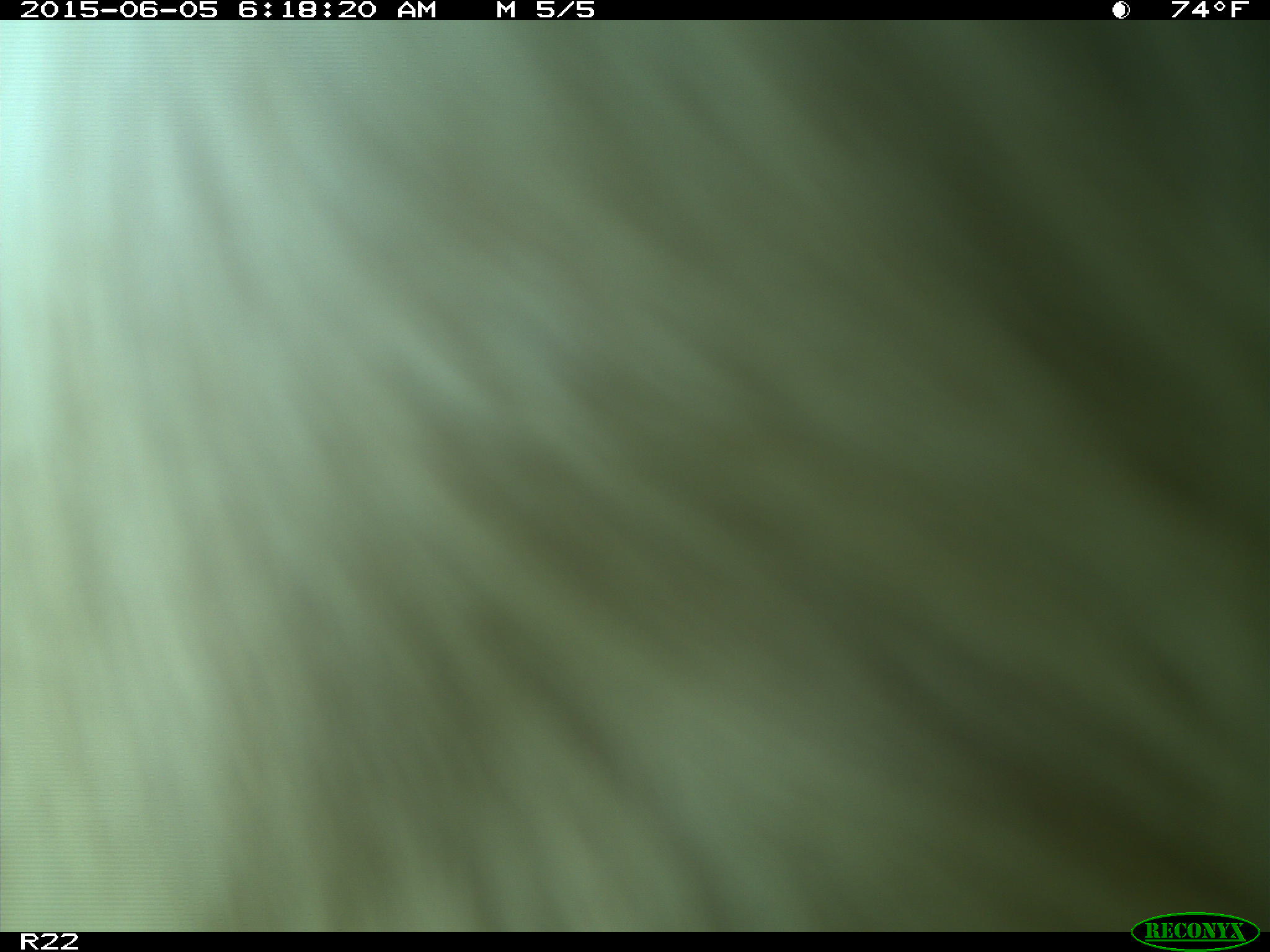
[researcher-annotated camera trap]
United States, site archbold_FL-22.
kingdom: Animalia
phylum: Chordata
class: Mammalia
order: Artiodactyla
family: Bovidae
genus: Bos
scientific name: Bos taurus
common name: domestic cow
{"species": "Bos taurus (domestic cow)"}